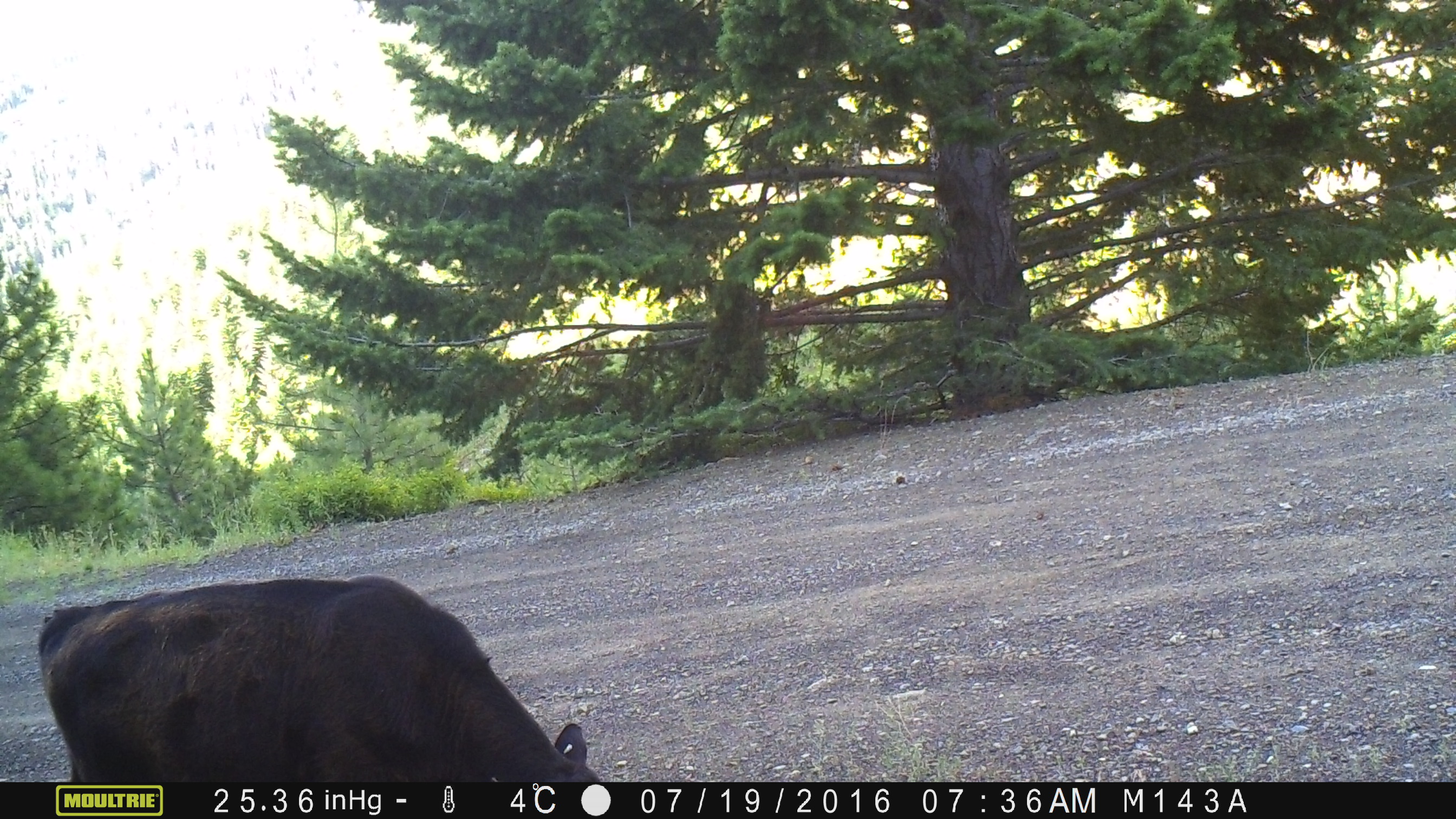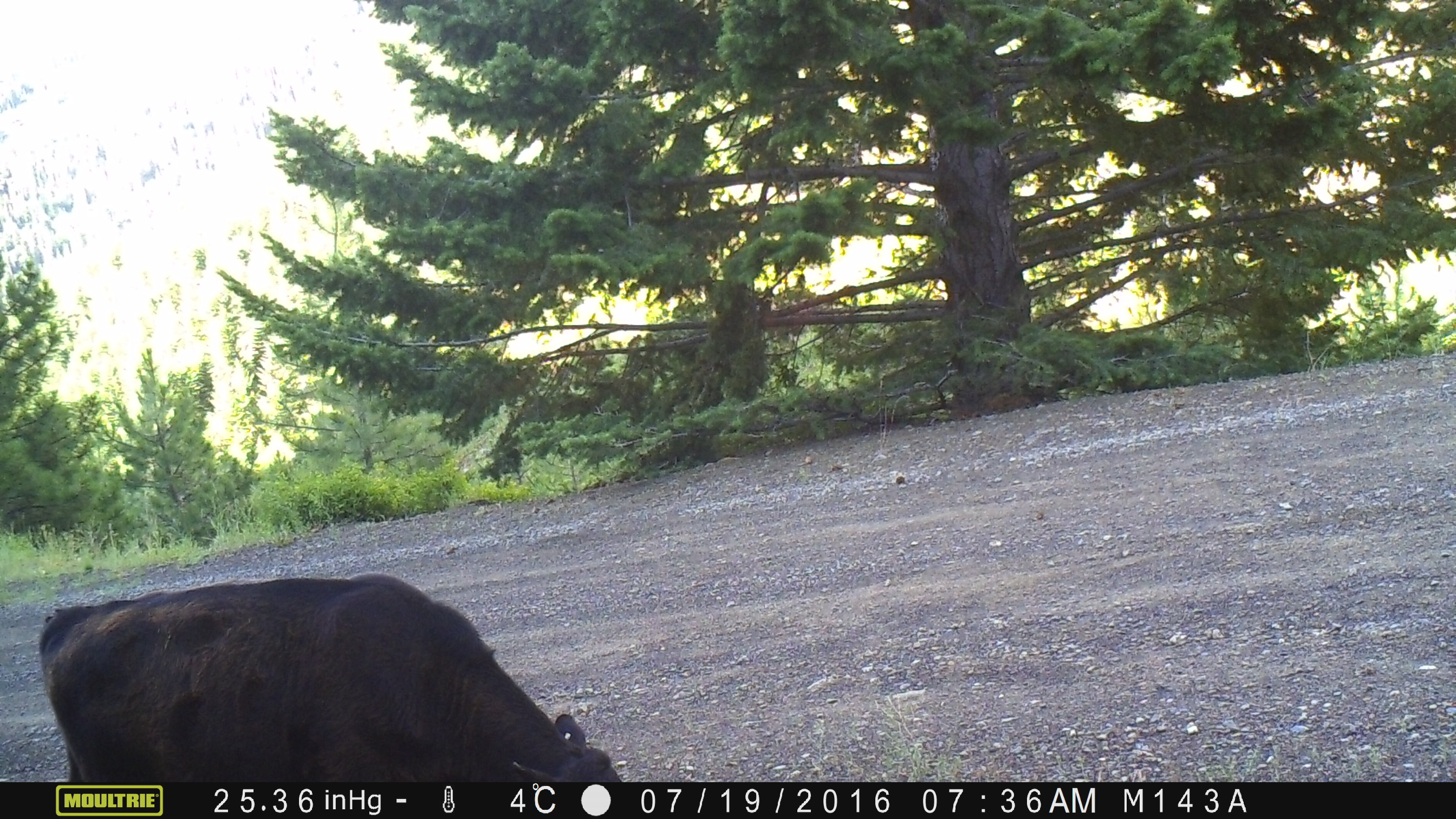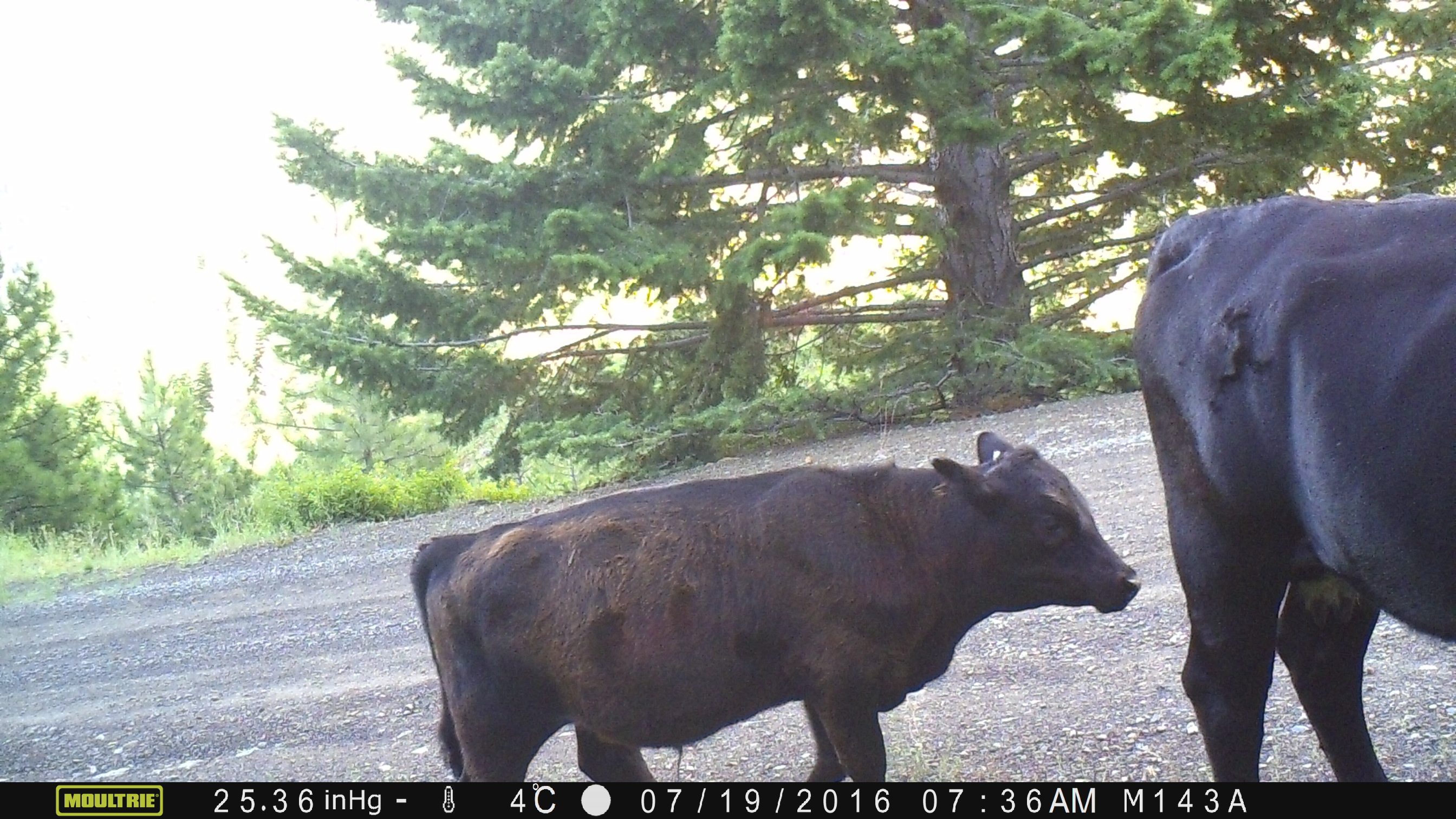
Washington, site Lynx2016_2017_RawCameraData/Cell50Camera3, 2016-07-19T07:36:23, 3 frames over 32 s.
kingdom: Animalia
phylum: Chordata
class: Mammalia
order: Artiodactyla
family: Bovidae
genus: Bos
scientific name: Bos taurus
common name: domestic cattle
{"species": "domestic cattle (Bos taurus)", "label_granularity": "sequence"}